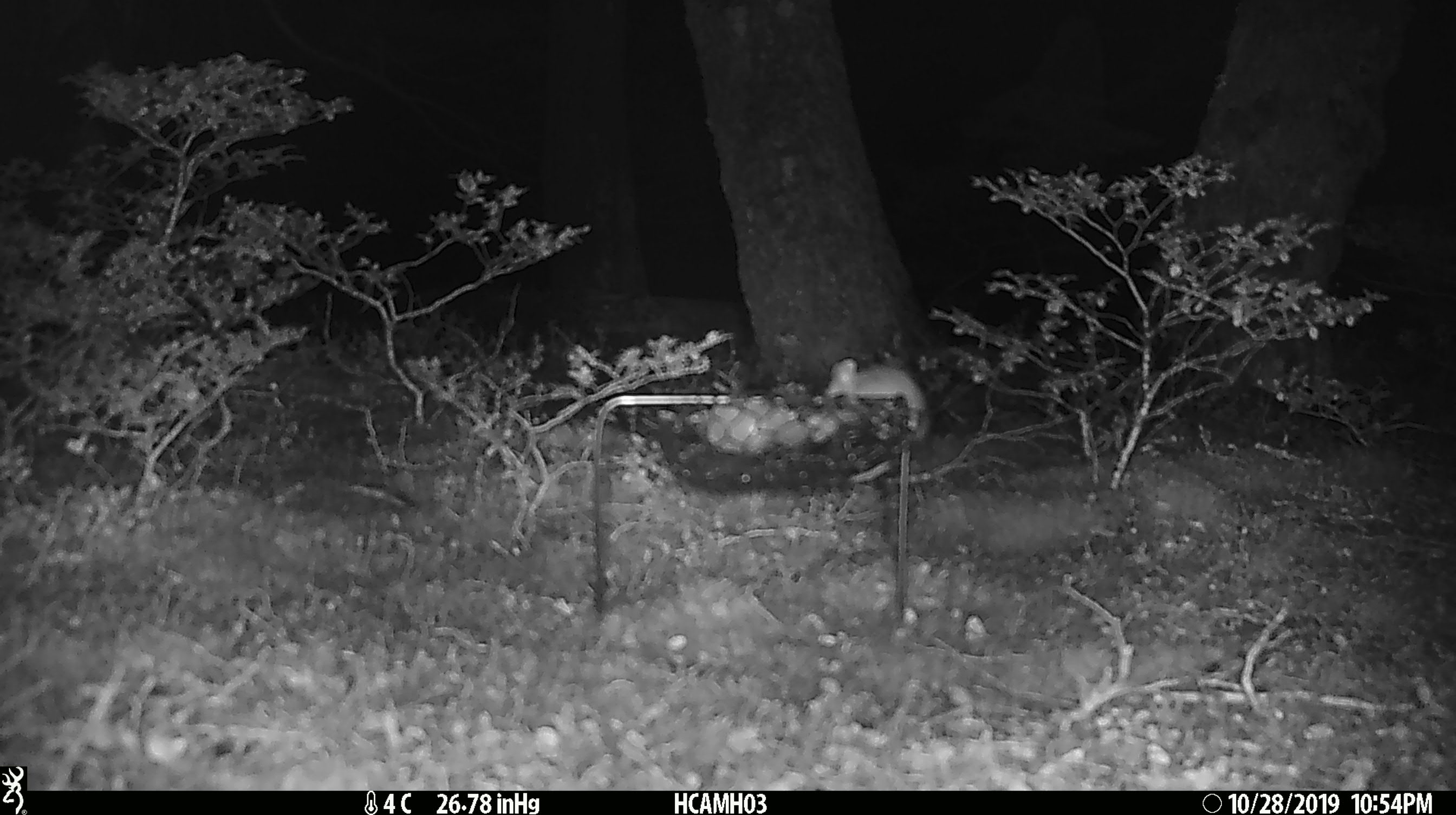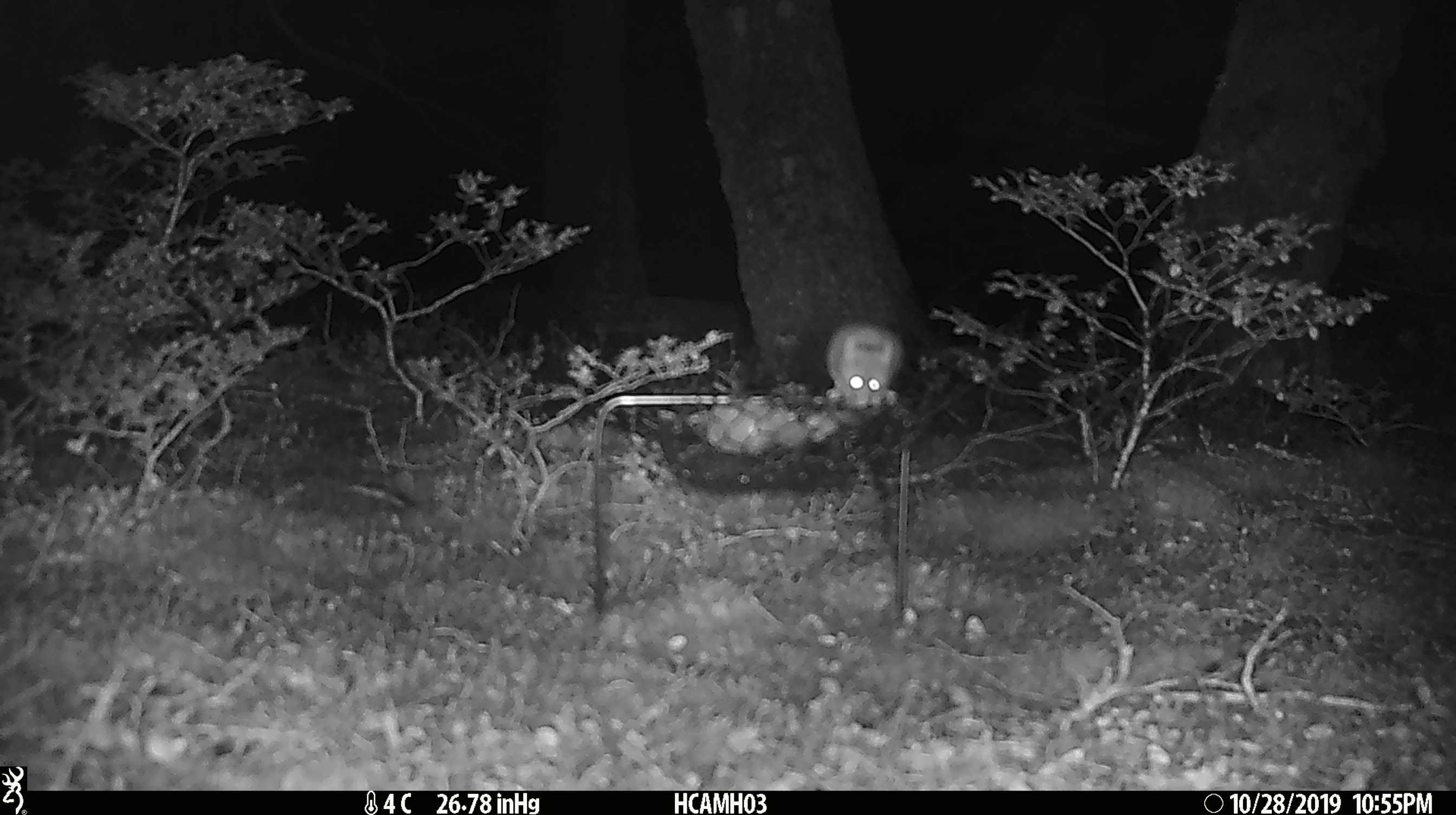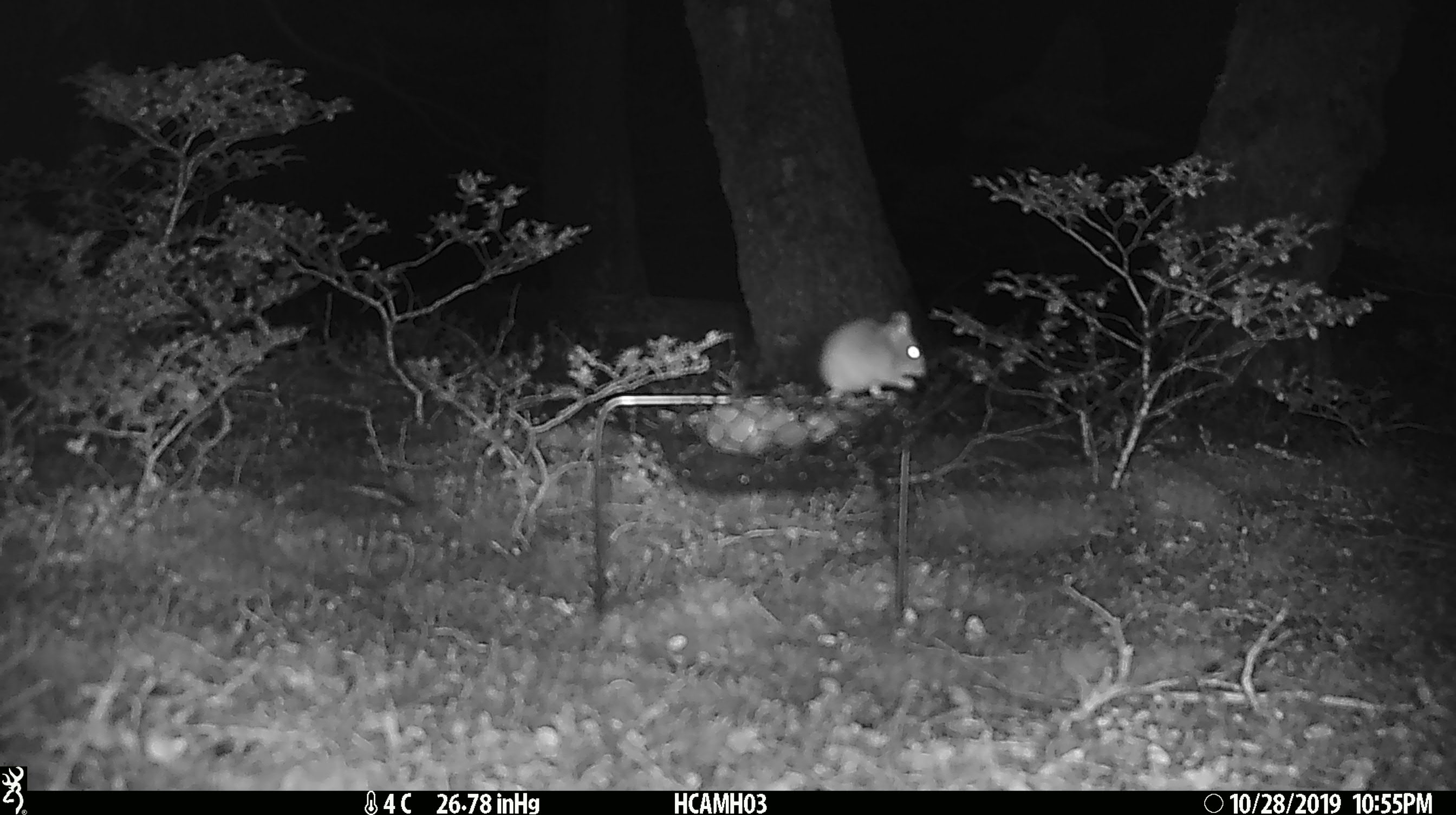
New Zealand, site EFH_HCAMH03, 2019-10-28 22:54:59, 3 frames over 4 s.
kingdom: Animalia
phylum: Chordata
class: Mammalia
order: Rodentia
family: Muridae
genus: Mus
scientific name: Mus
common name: mouse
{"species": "mouse (Mus)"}